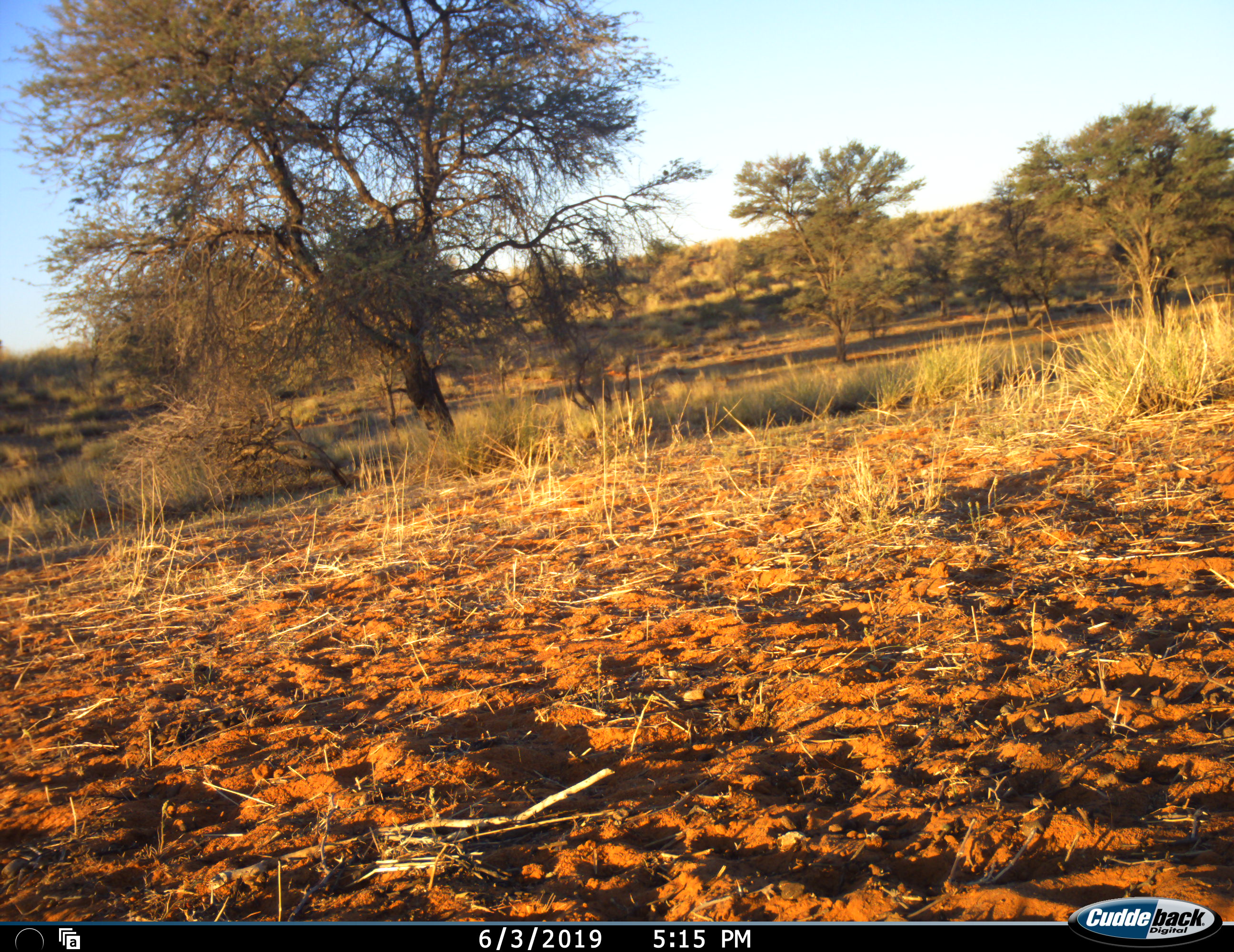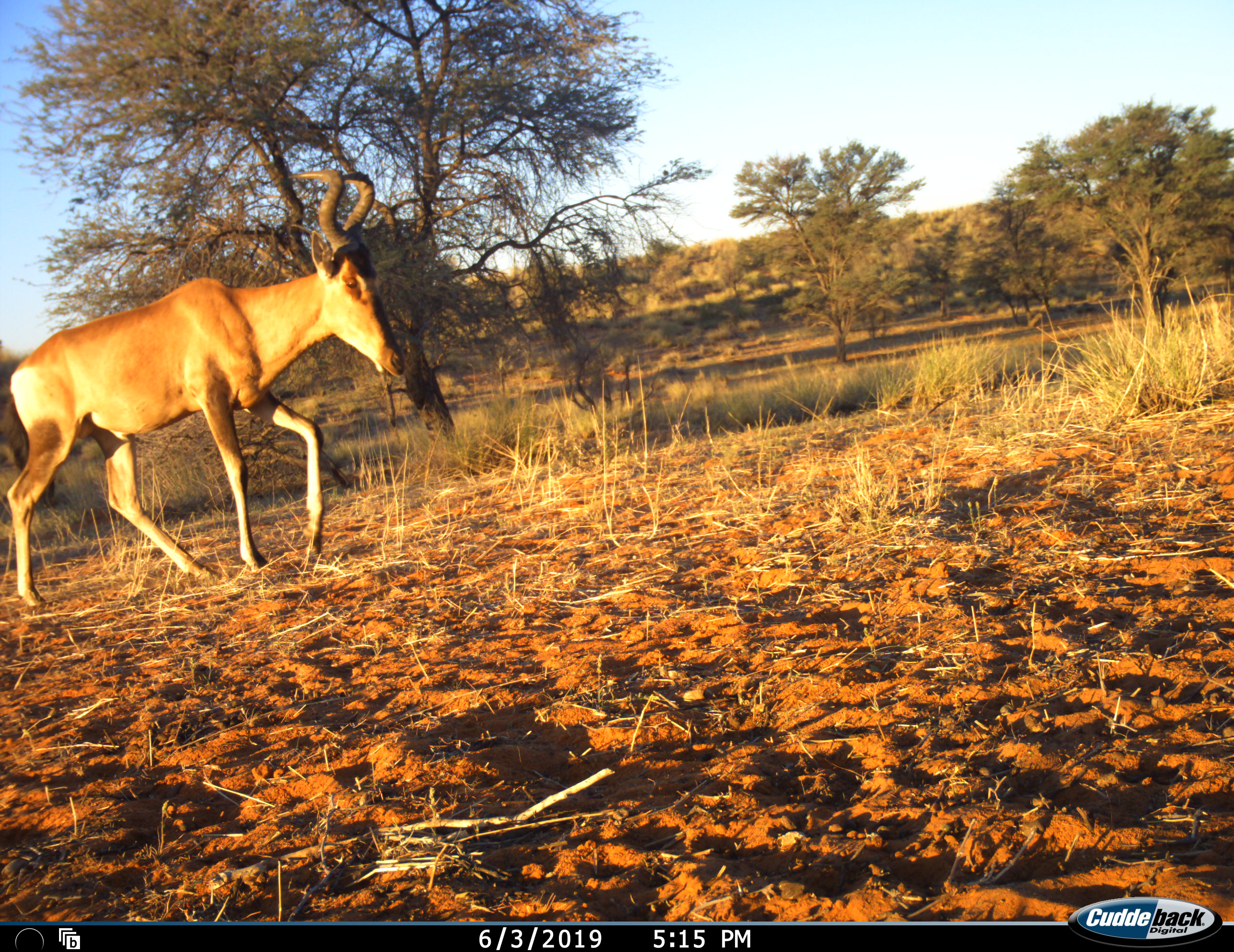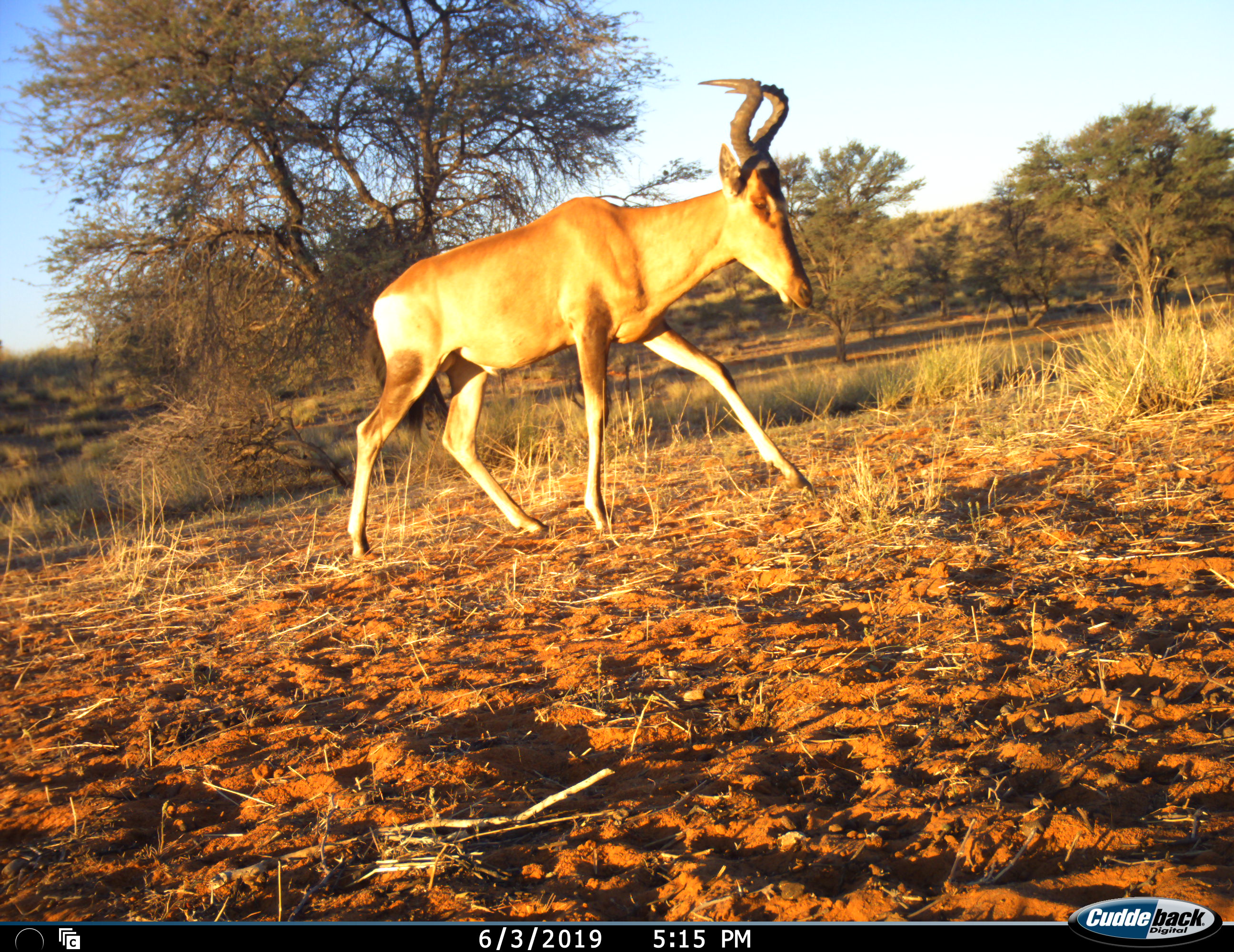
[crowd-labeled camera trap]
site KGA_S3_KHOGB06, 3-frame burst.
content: unidentified animal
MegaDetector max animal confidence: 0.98